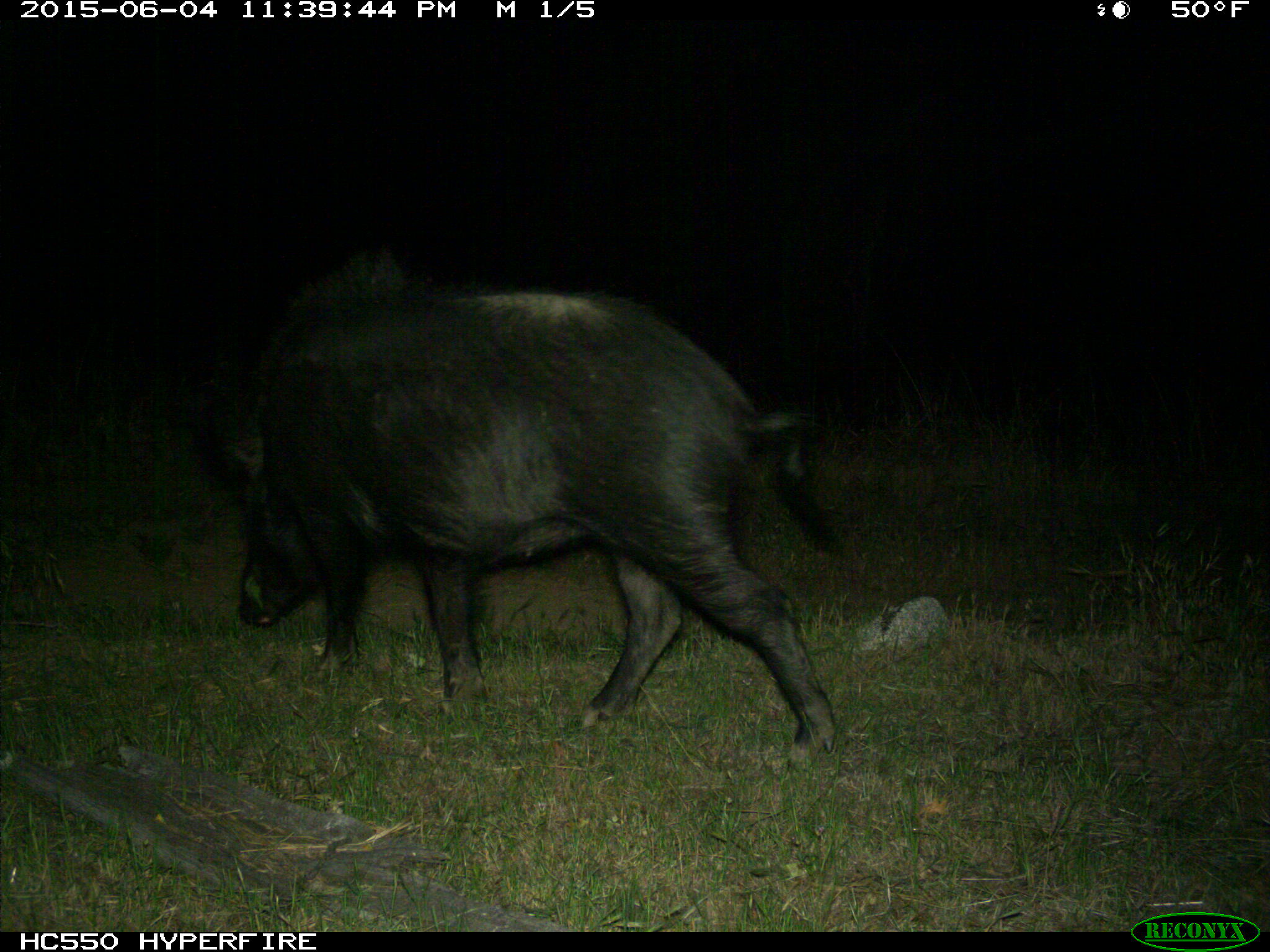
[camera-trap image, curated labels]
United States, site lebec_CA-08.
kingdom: Animalia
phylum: Chordata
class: Mammalia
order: Artiodactyla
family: Suidae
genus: Sus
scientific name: Sus scrofa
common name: wild boar